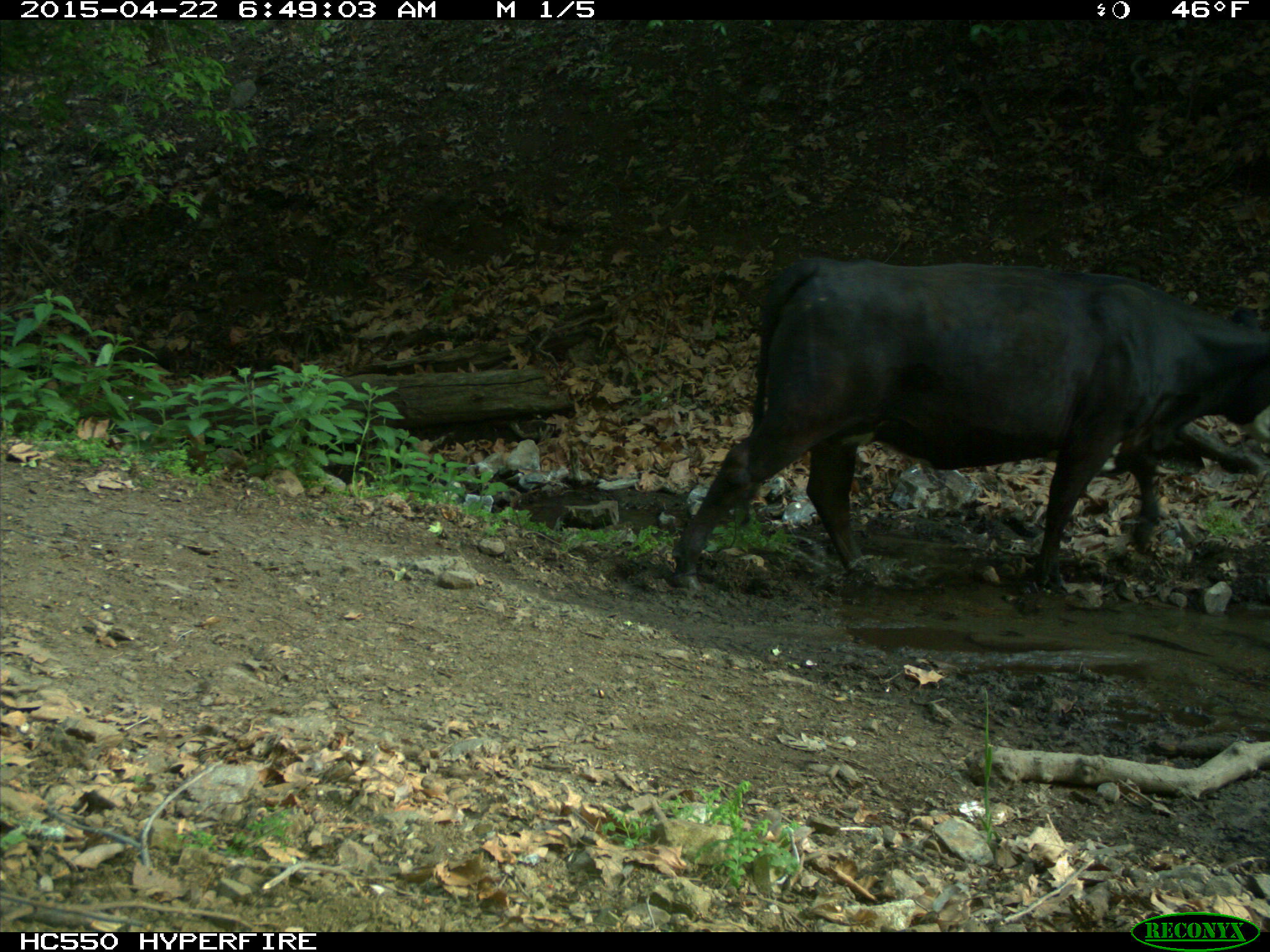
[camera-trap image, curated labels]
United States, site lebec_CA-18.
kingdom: Animalia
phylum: Chordata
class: Mammalia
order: Artiodactyla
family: Bovidae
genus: Bos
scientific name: Bos taurus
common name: domestic cow